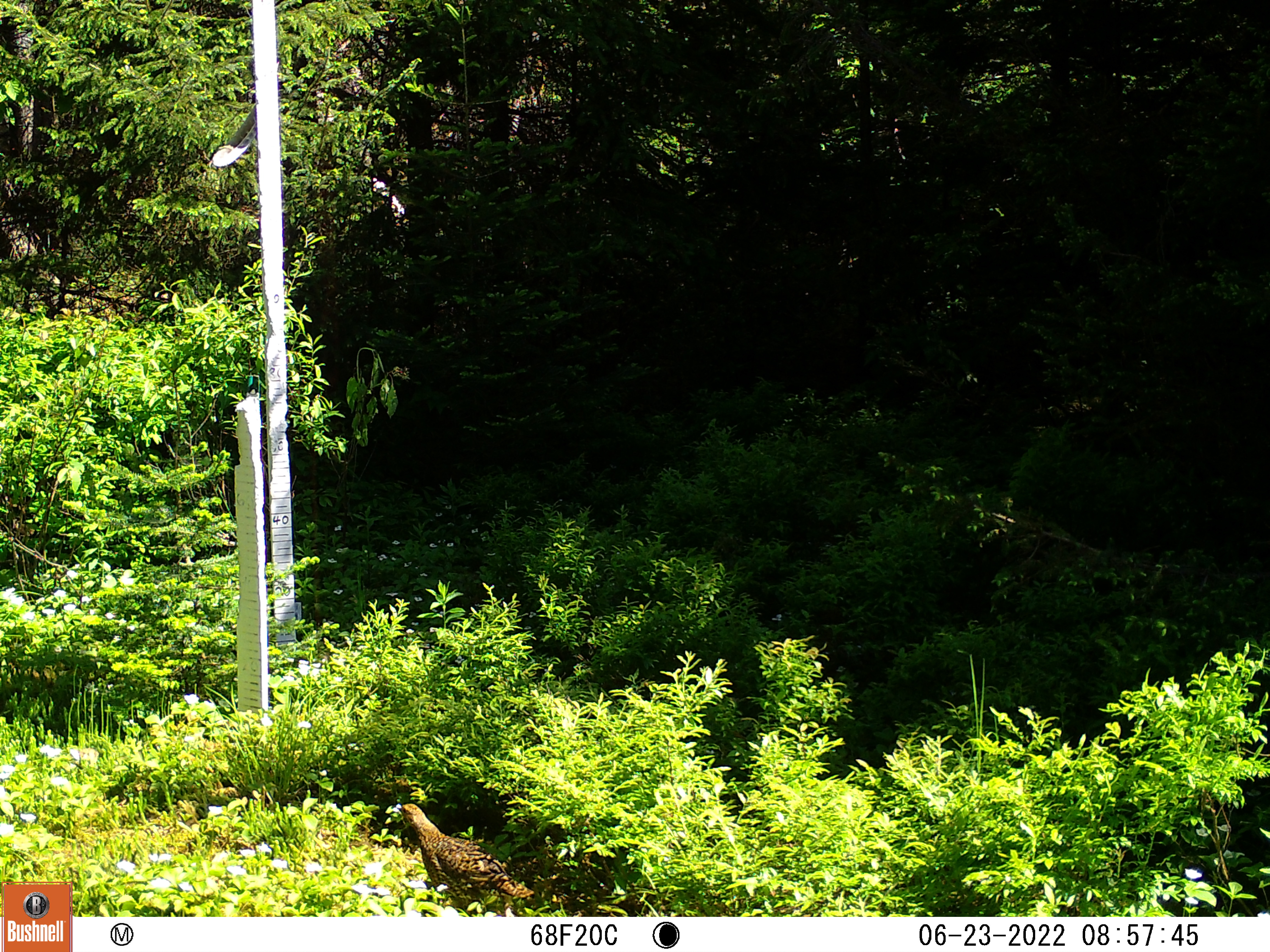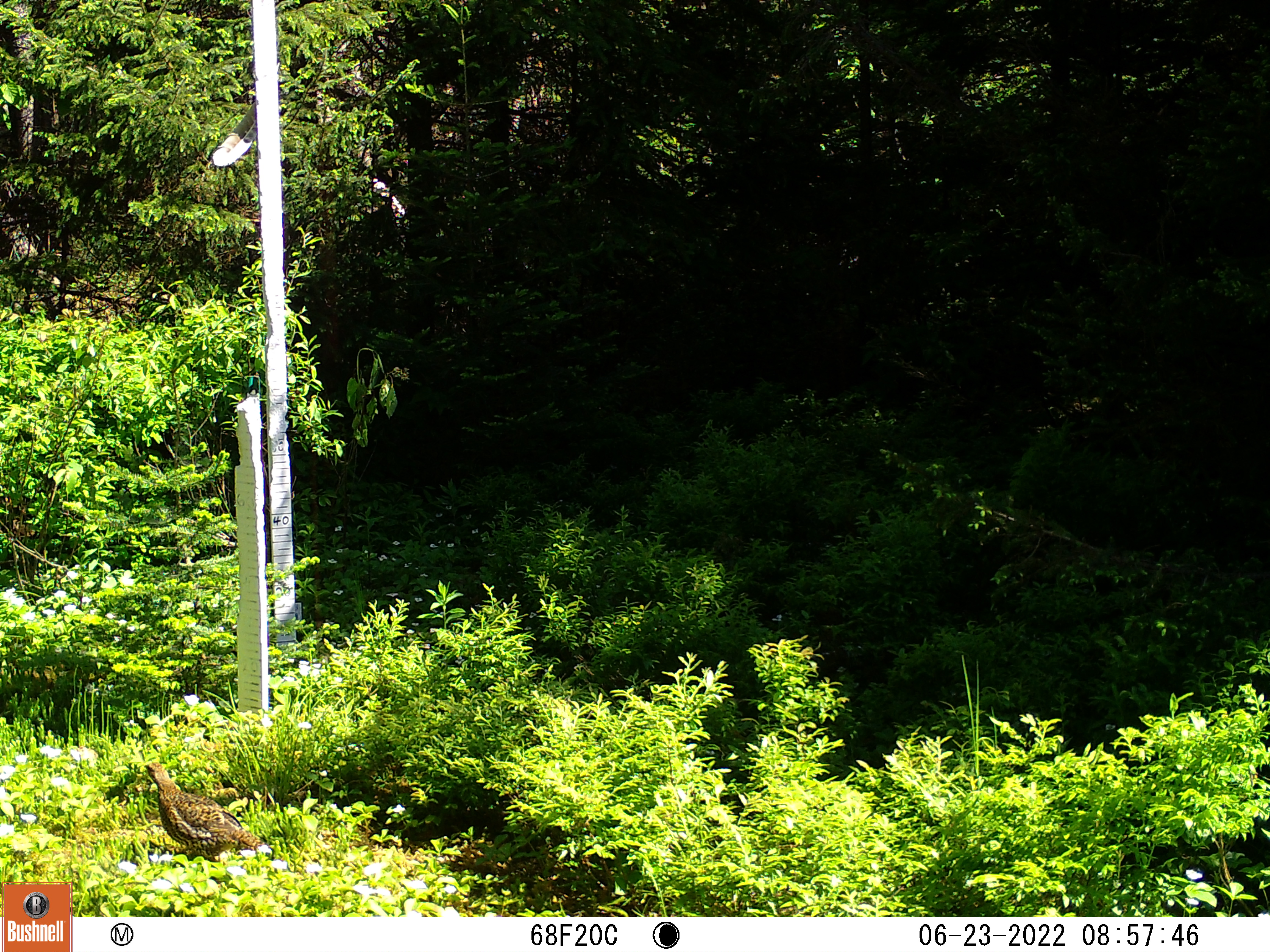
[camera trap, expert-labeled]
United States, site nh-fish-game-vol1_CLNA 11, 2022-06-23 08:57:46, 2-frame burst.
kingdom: Animalia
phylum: Chordata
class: Aves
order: Galliformes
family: Phasianidae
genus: Canachites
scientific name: Canachites canadensis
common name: spruce grouse